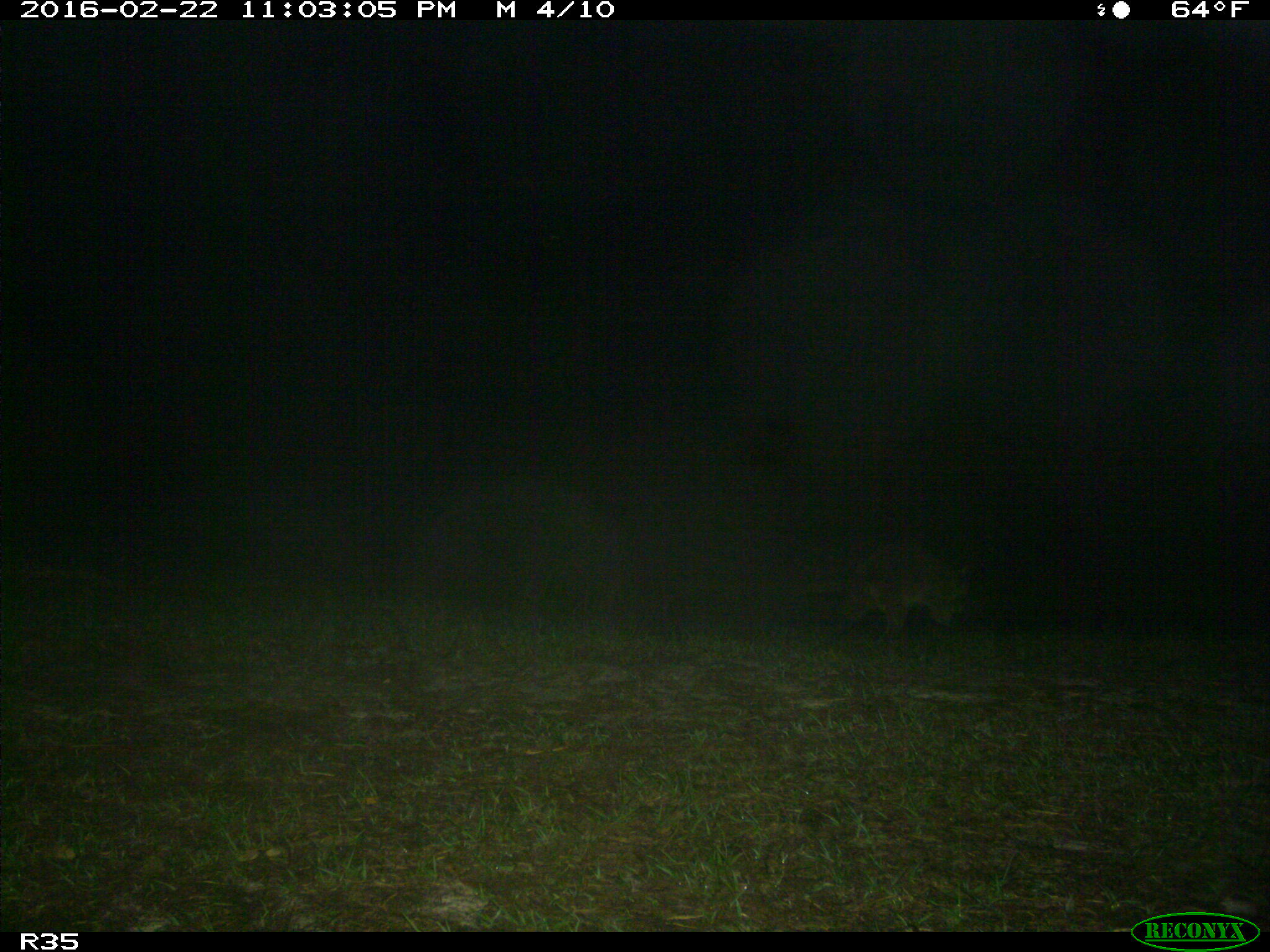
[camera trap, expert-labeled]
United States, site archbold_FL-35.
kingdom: Animalia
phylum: Chordata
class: Mammalia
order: Carnivora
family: Procyonidae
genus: Procyon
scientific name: Procyon lotor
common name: common raccoon